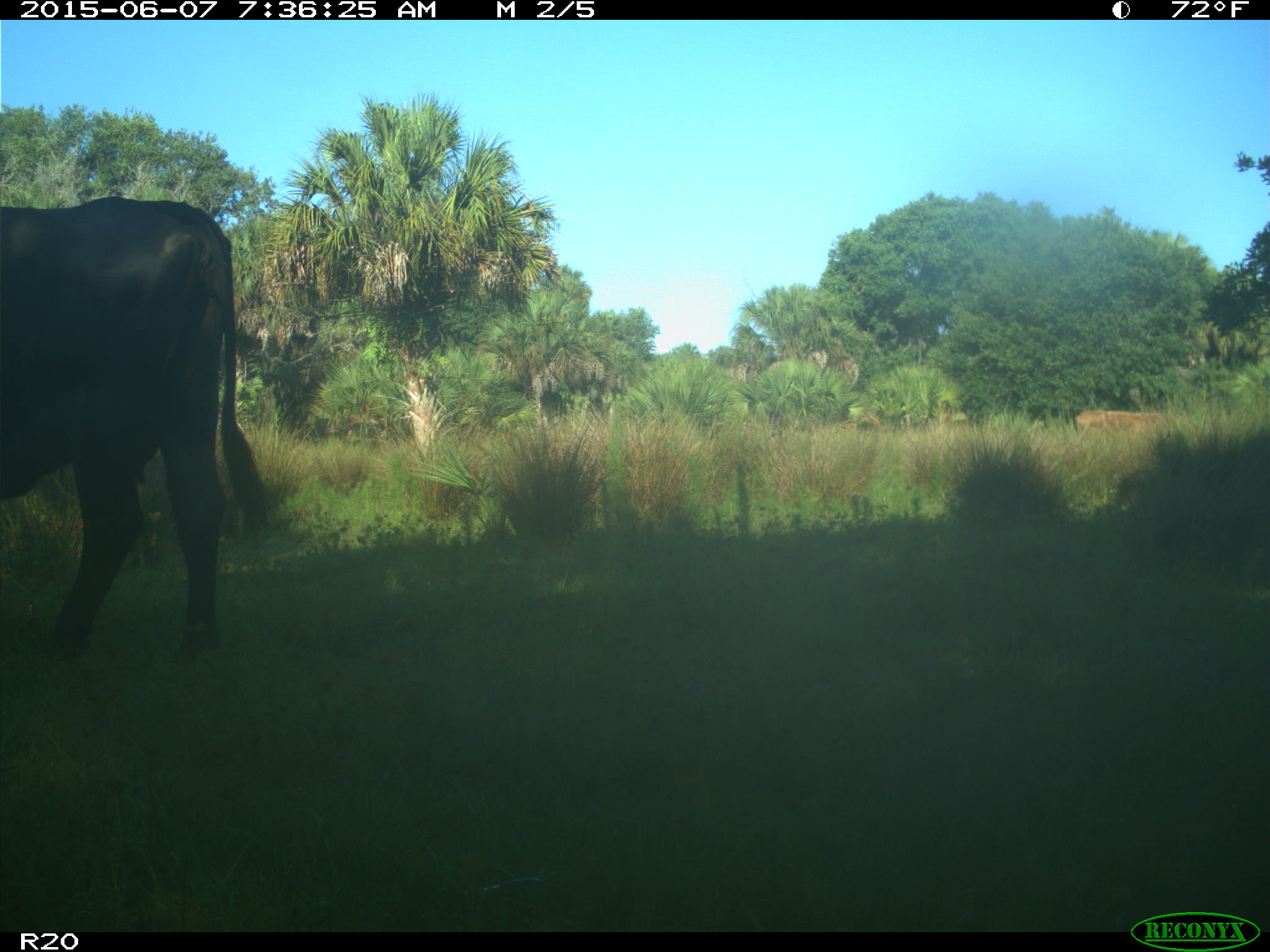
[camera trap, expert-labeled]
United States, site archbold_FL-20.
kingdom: Animalia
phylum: Chordata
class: Mammalia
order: Artiodactyla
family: Bovidae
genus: Bos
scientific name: Bos taurus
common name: domestic cow